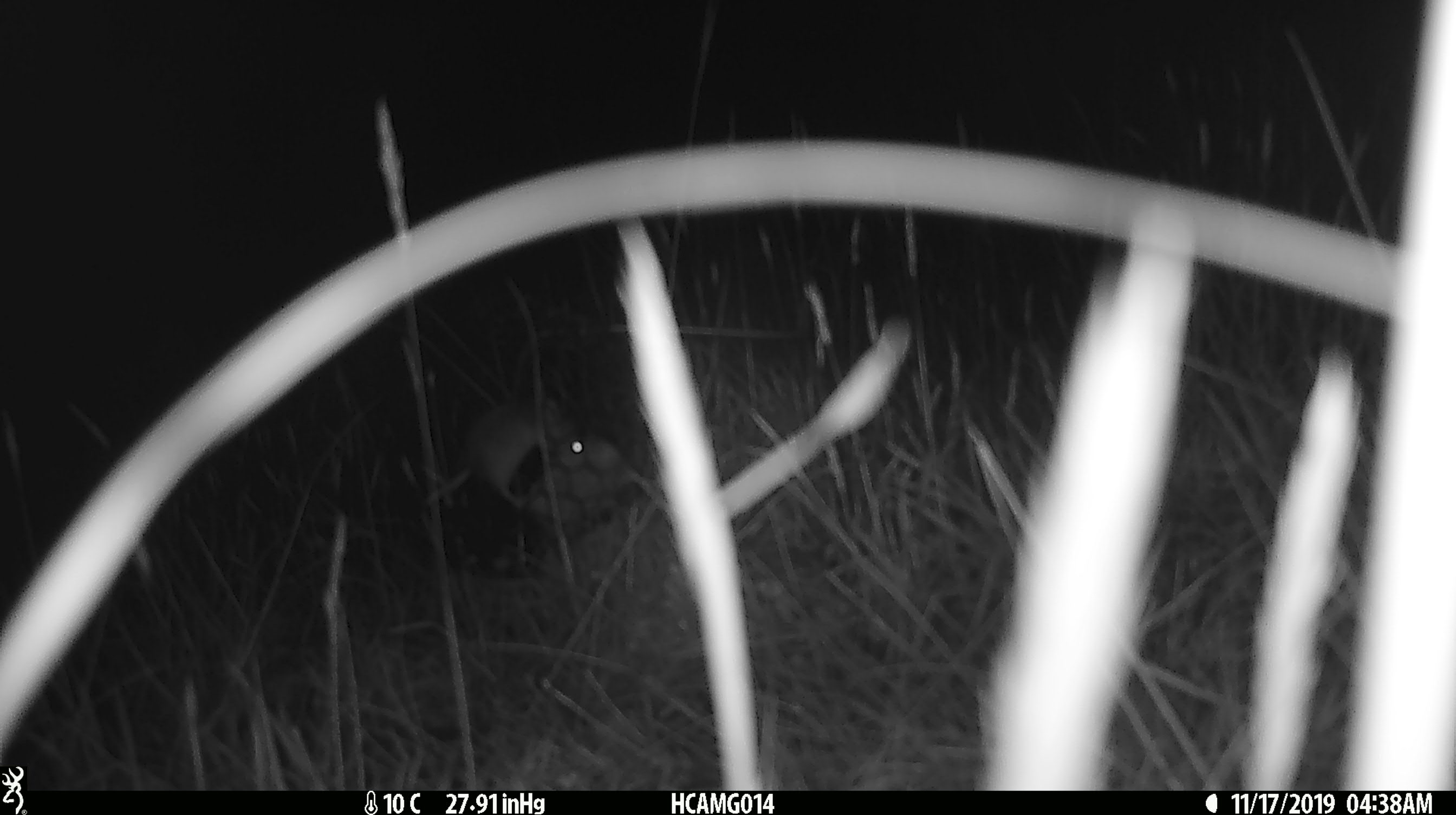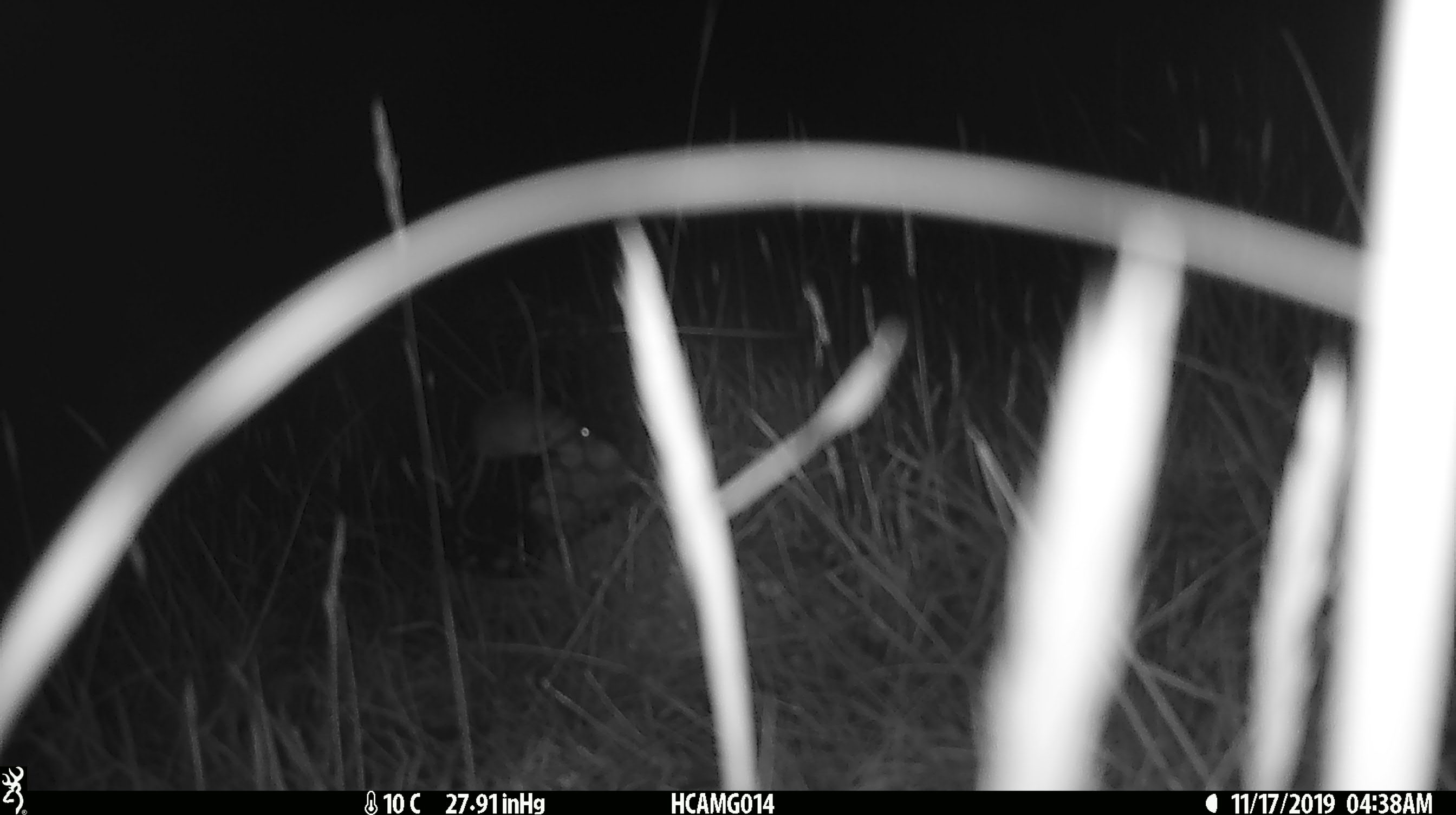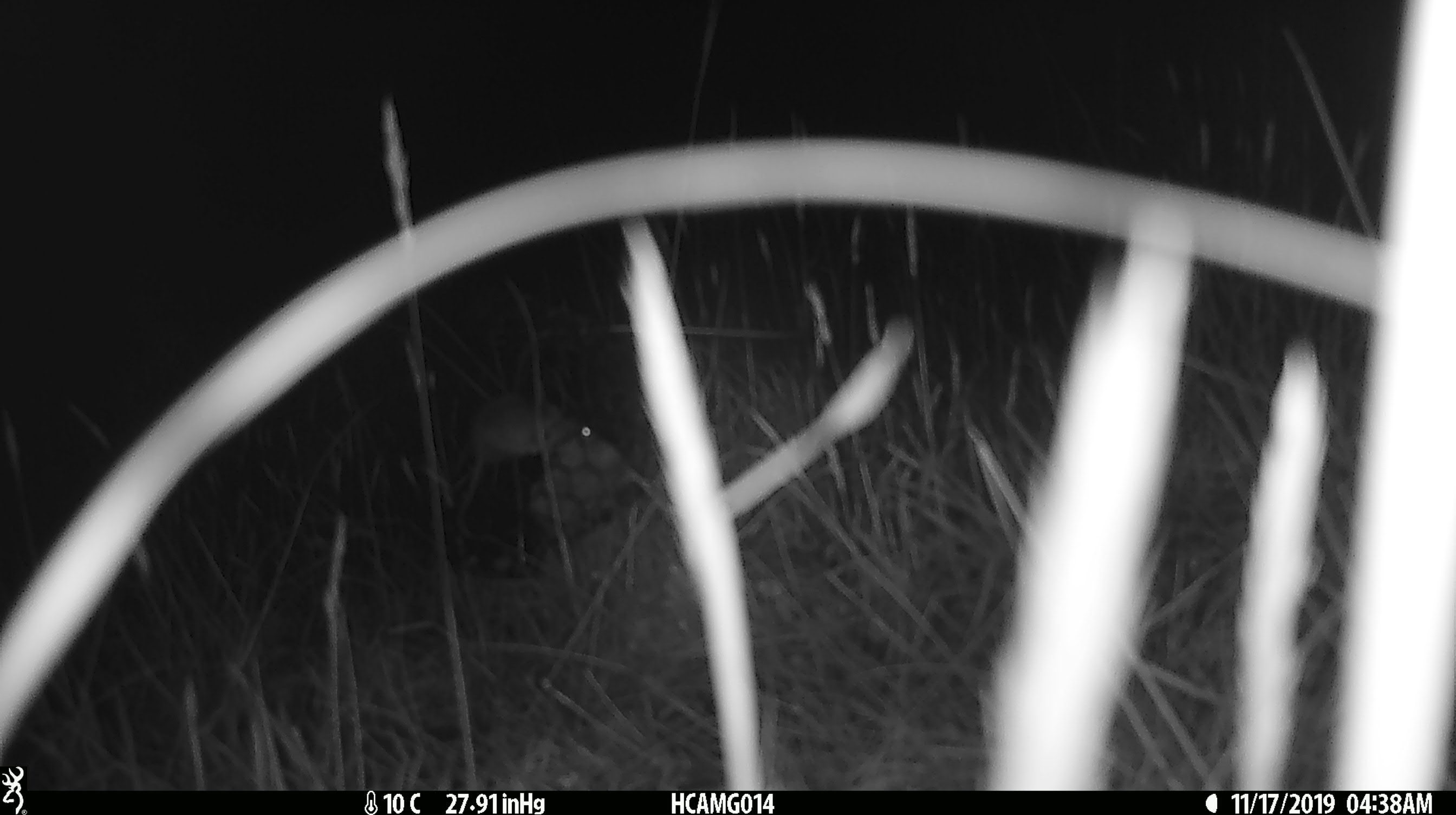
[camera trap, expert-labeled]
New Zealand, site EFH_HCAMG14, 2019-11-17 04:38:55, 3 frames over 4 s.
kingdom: Animalia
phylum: Chordata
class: Mammalia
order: Rodentia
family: Muridae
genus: Mus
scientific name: Mus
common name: mouse